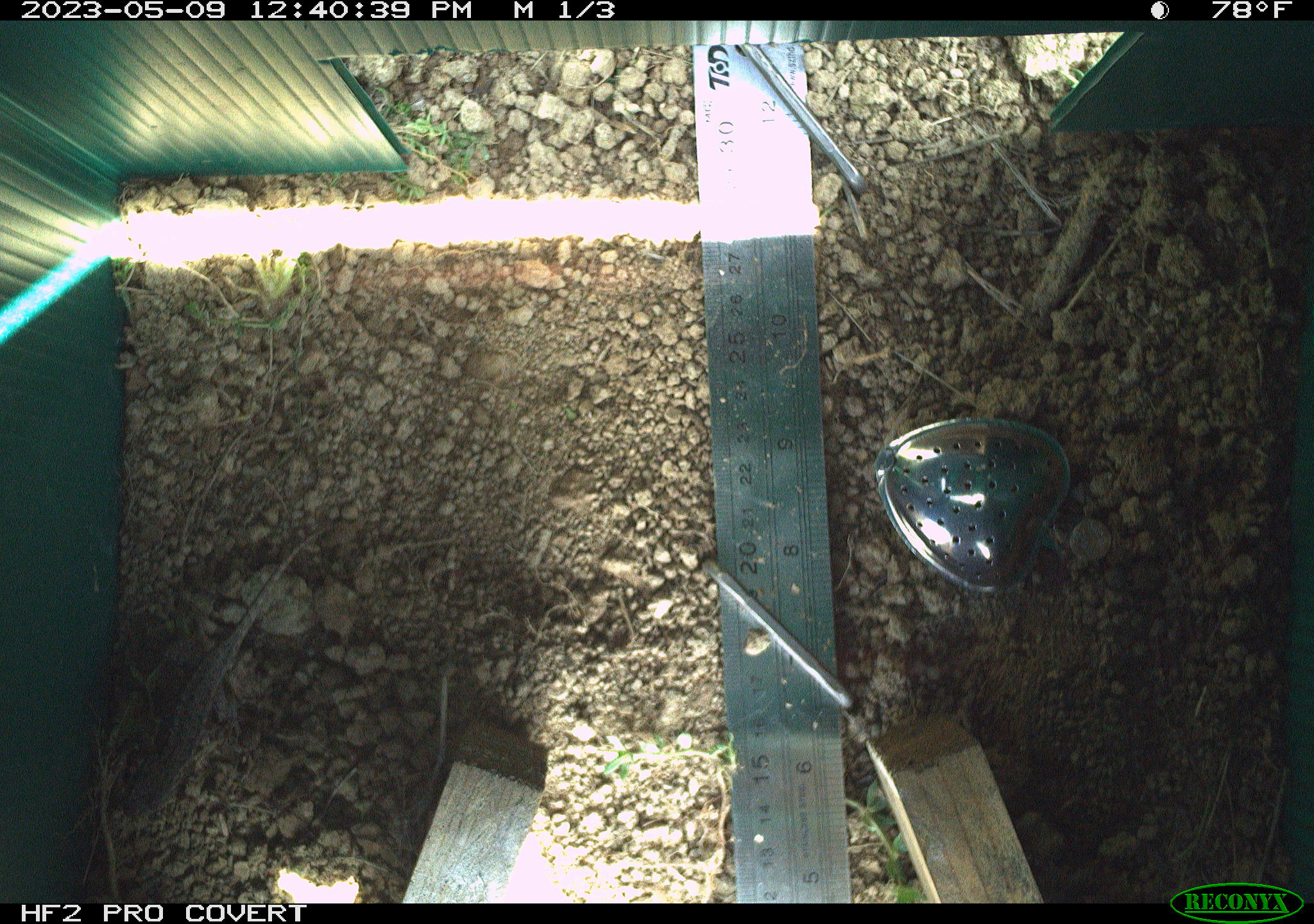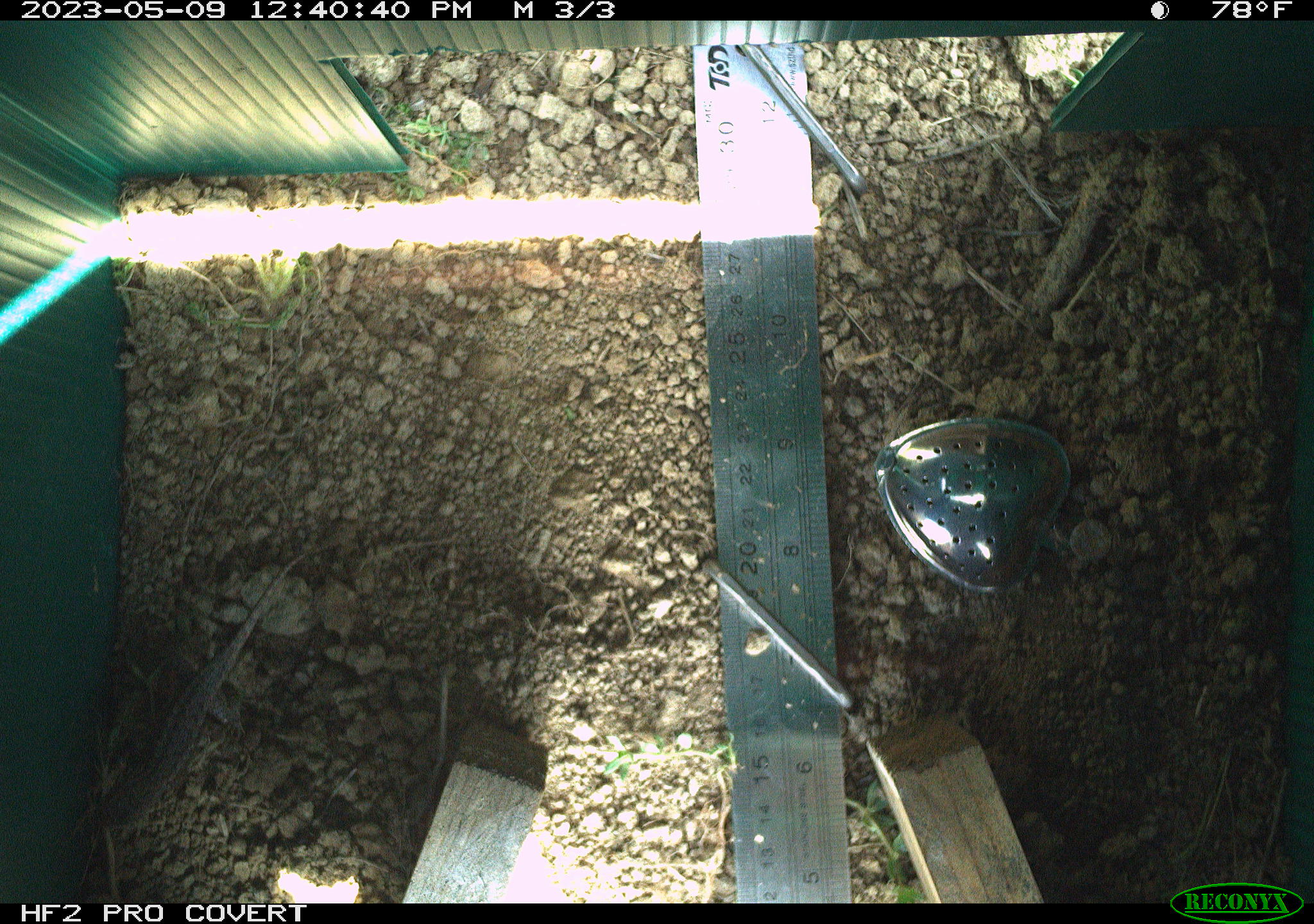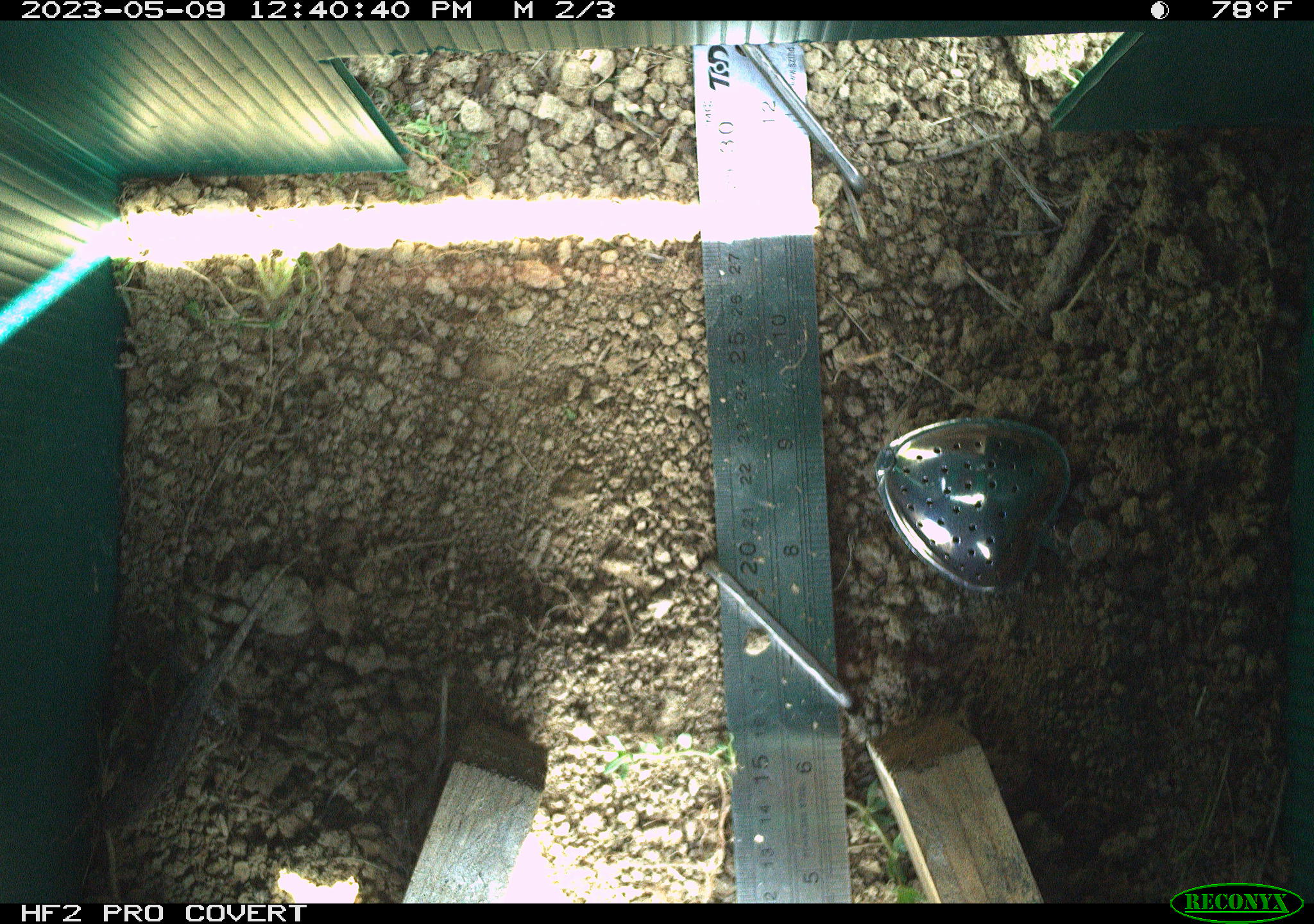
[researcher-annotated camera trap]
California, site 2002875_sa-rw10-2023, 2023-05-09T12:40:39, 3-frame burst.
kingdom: Animalia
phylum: Chordata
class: Reptilia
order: Squamata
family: Phrynosomatidae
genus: Sceloporus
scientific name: Sceloporus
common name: spiny lizards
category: sceloporus species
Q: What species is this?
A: Sceloporus species (spiny lizards) (Sceloporus).